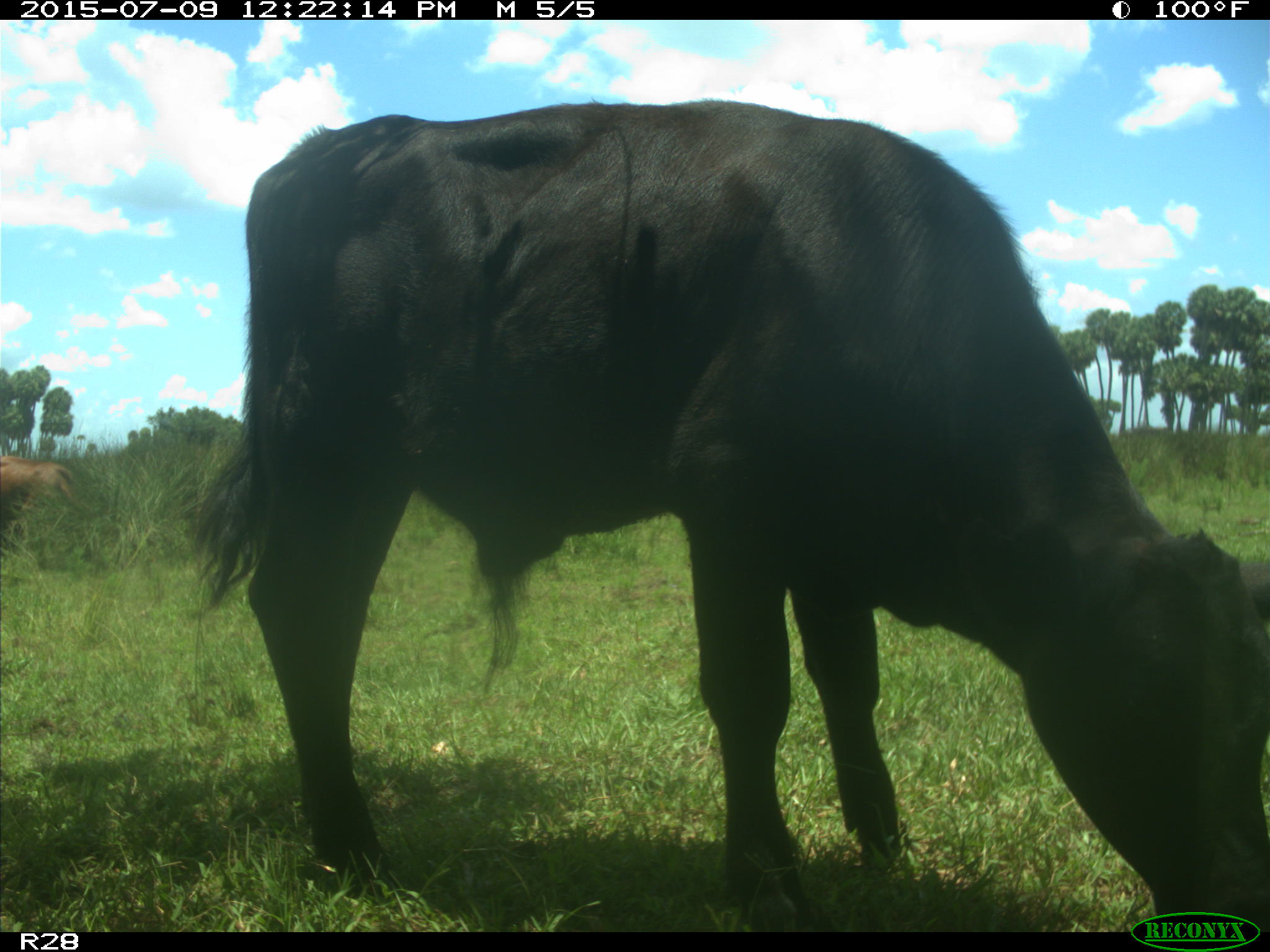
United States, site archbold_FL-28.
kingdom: Animalia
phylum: Chordata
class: Mammalia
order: Artiodactyla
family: Bovidae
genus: Bos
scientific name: Bos taurus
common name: domestic cow